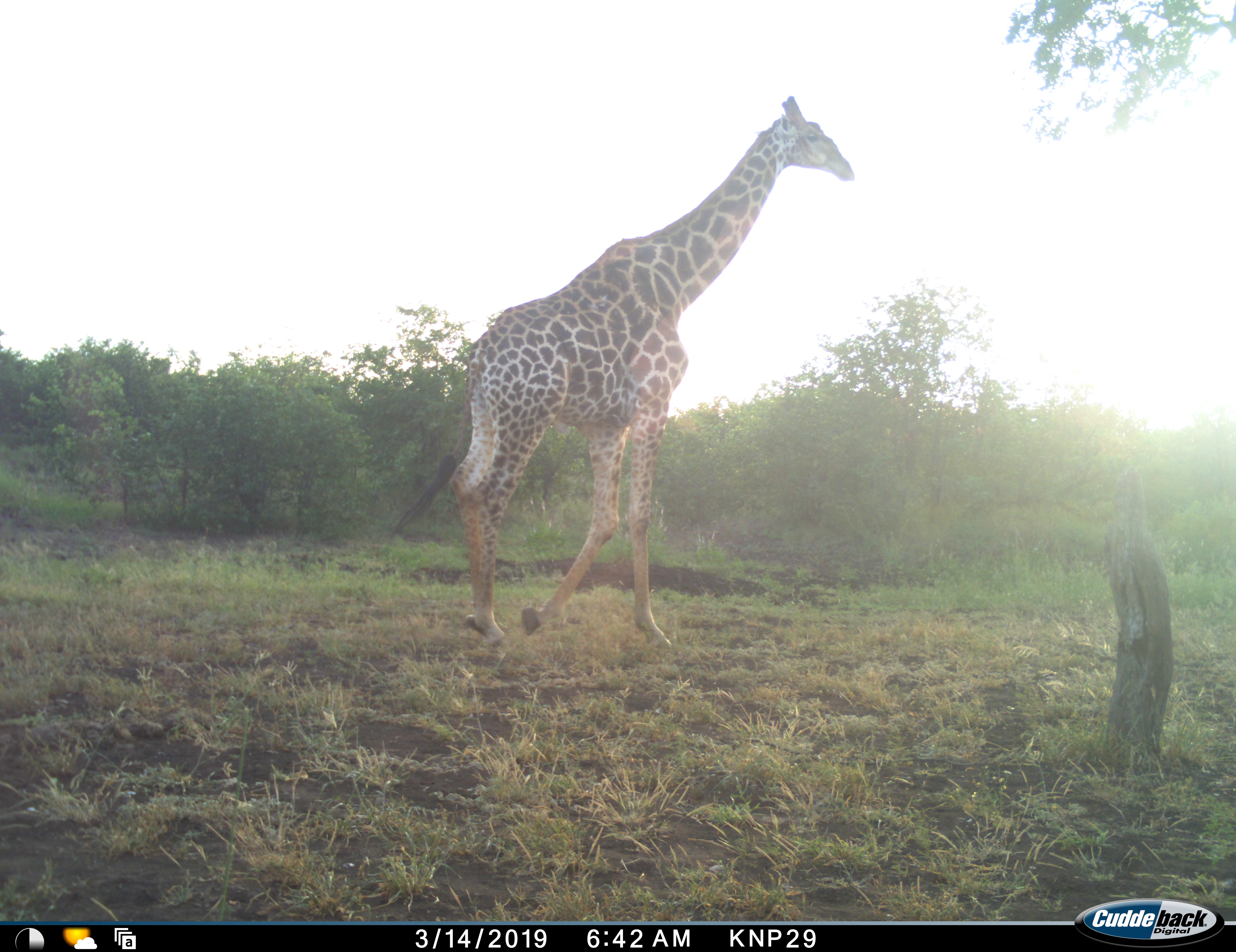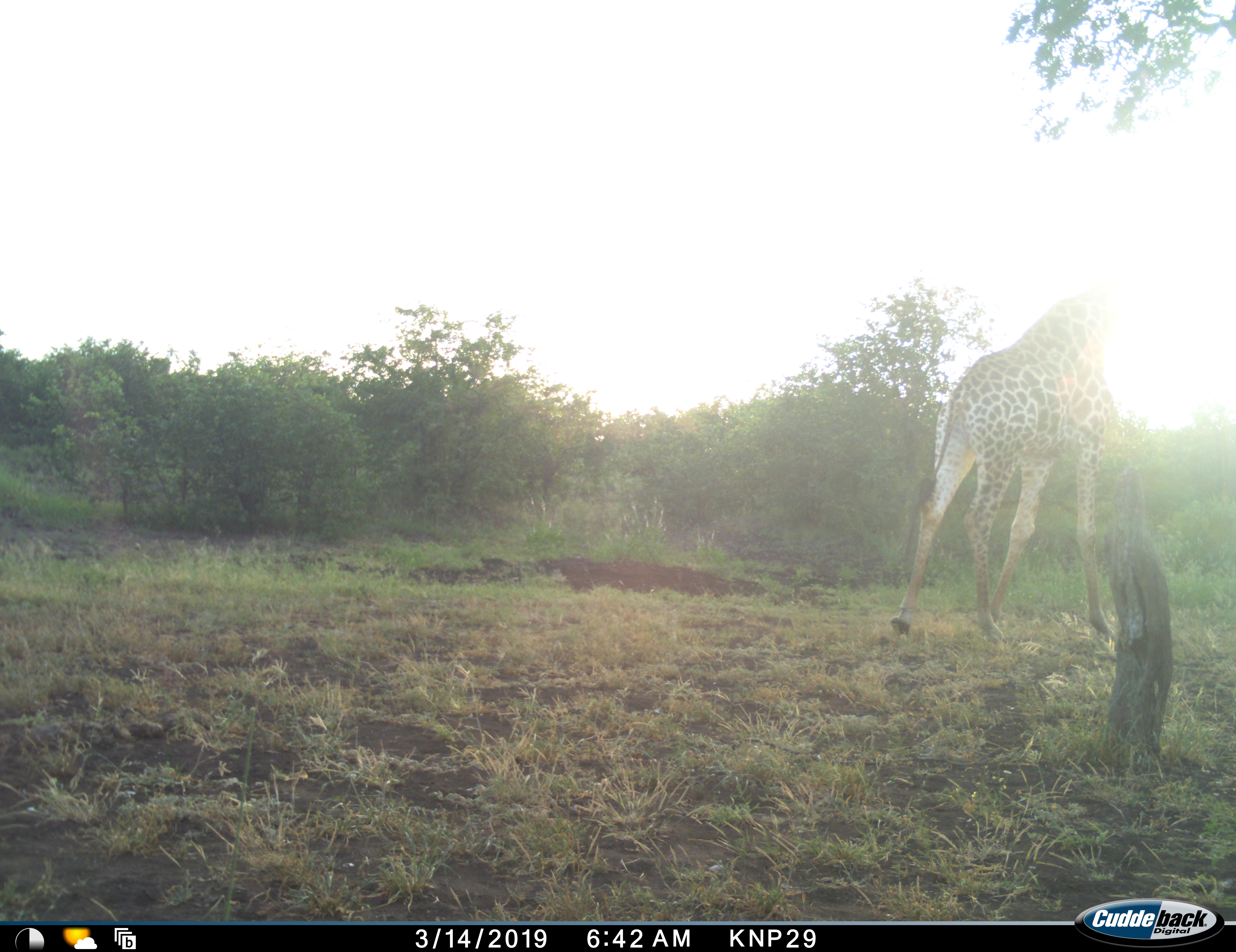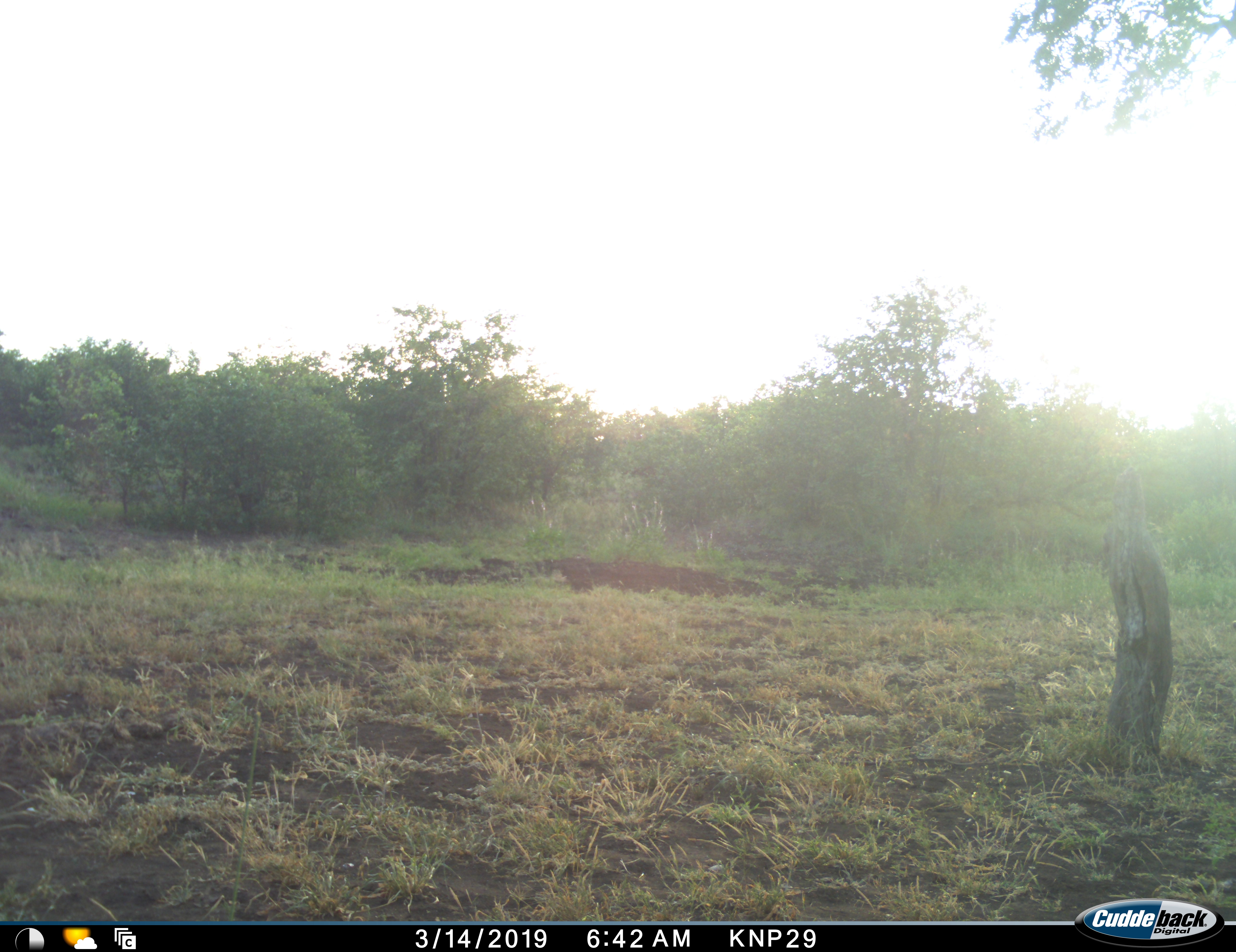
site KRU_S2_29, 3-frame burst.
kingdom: Animalia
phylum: Chordata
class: Mammalia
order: Artiodactyla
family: Giraffidae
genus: Giraffa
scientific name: Giraffa camelopardalis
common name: giraffe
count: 1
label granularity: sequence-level